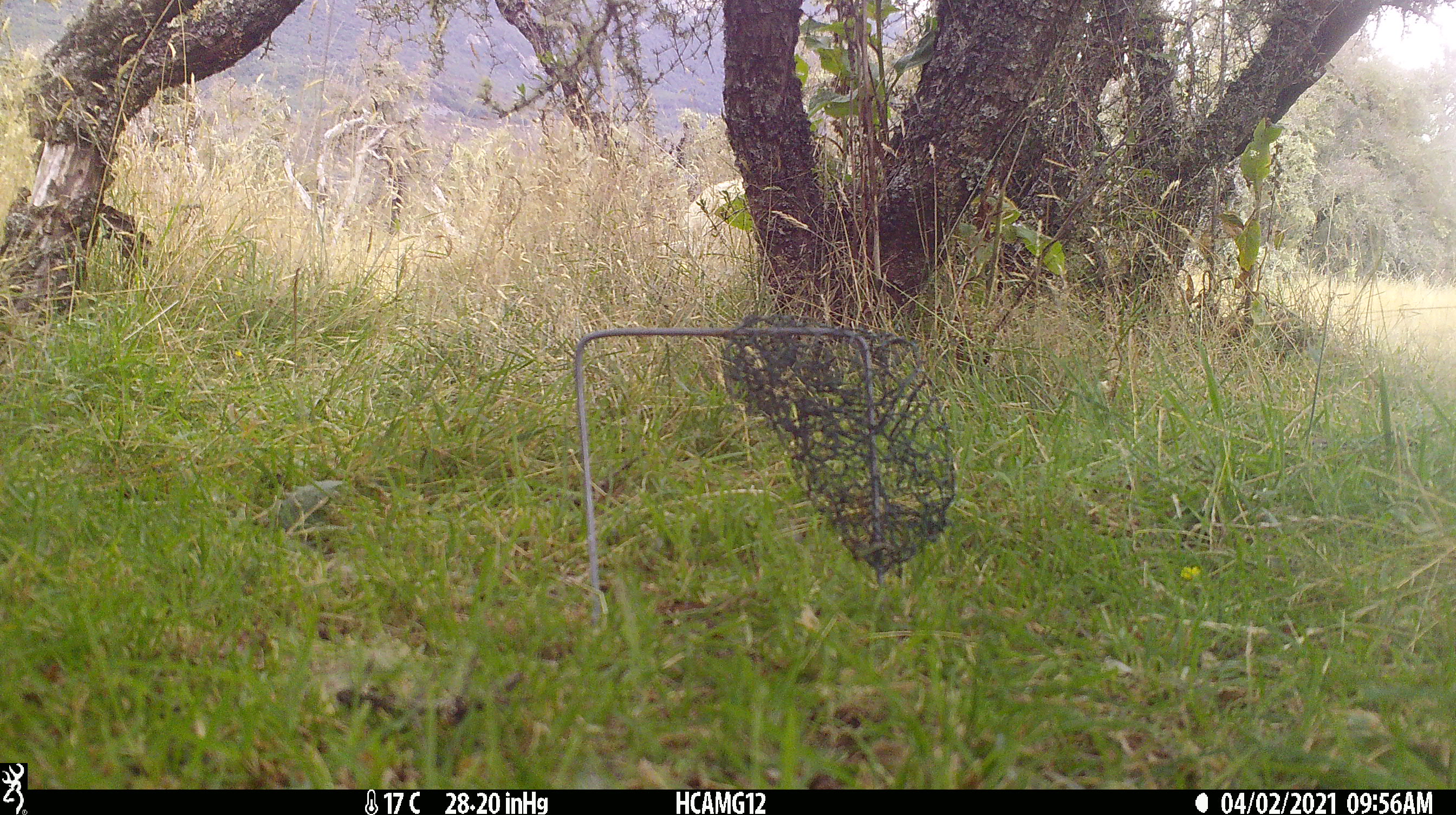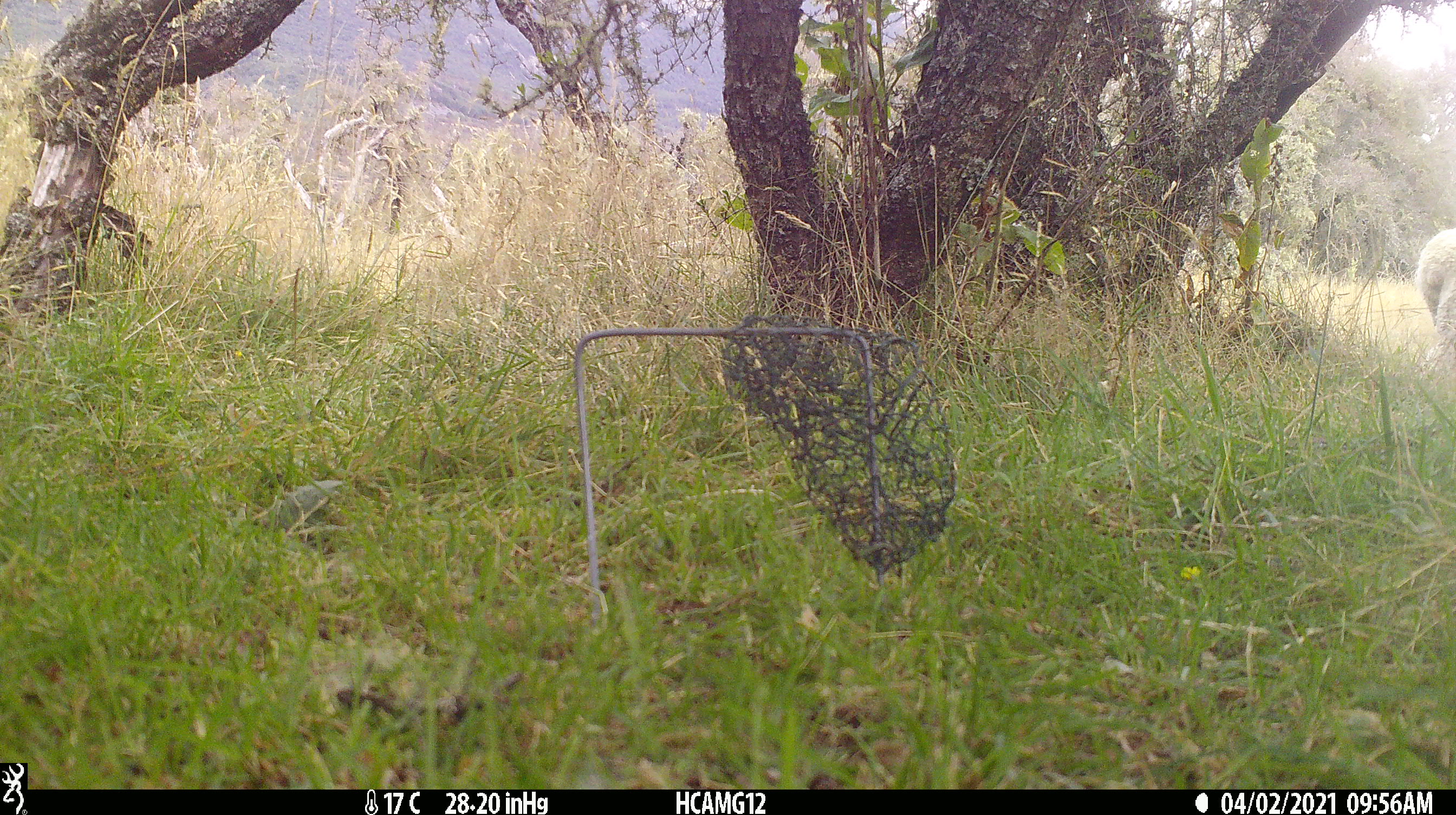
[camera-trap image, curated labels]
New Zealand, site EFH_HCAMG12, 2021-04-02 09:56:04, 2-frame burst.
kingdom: Animalia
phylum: Chordata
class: Mammalia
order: Artiodactyla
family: Bovidae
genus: Ovis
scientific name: Ovis aries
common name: domestic sheep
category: sheep